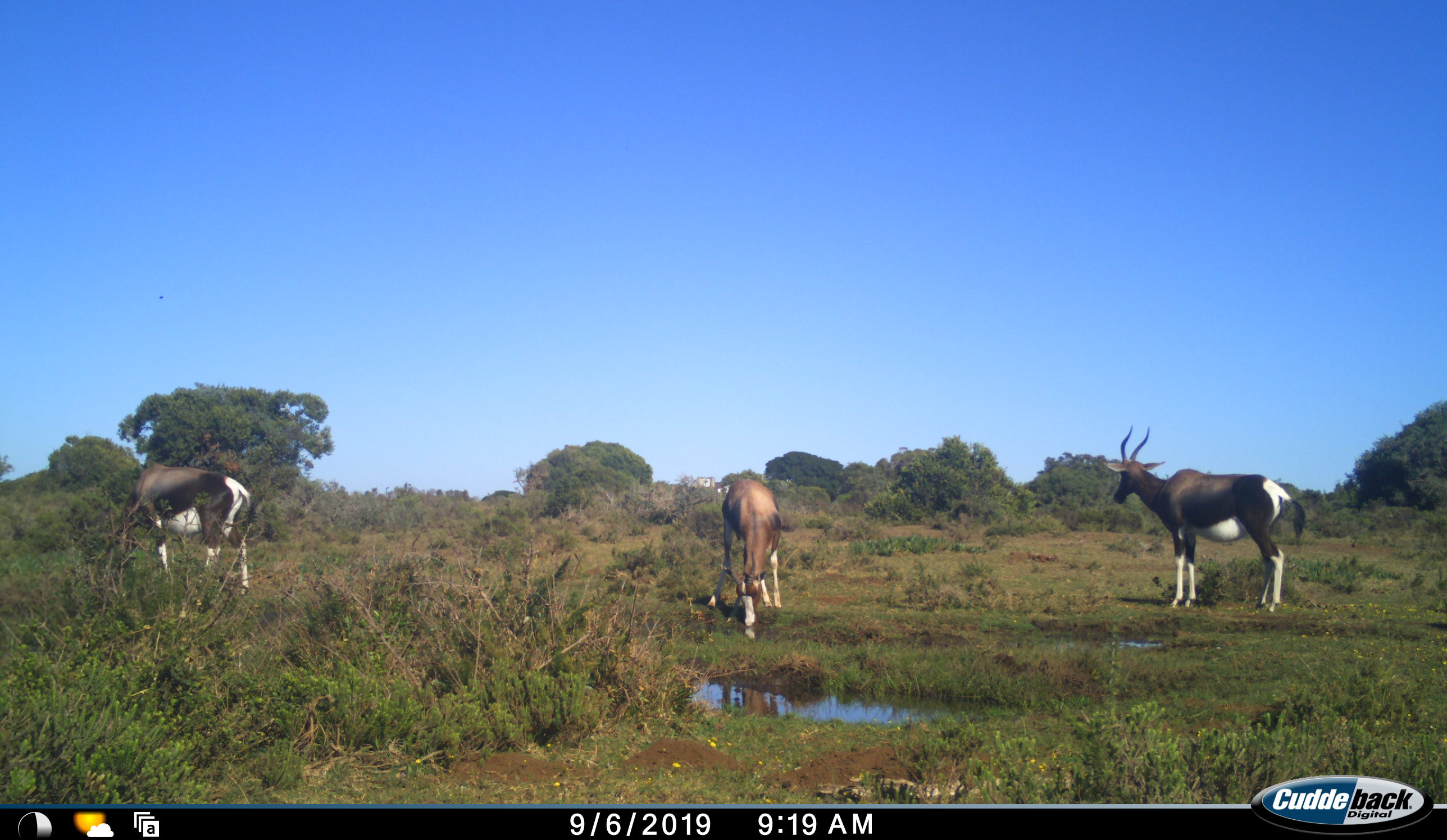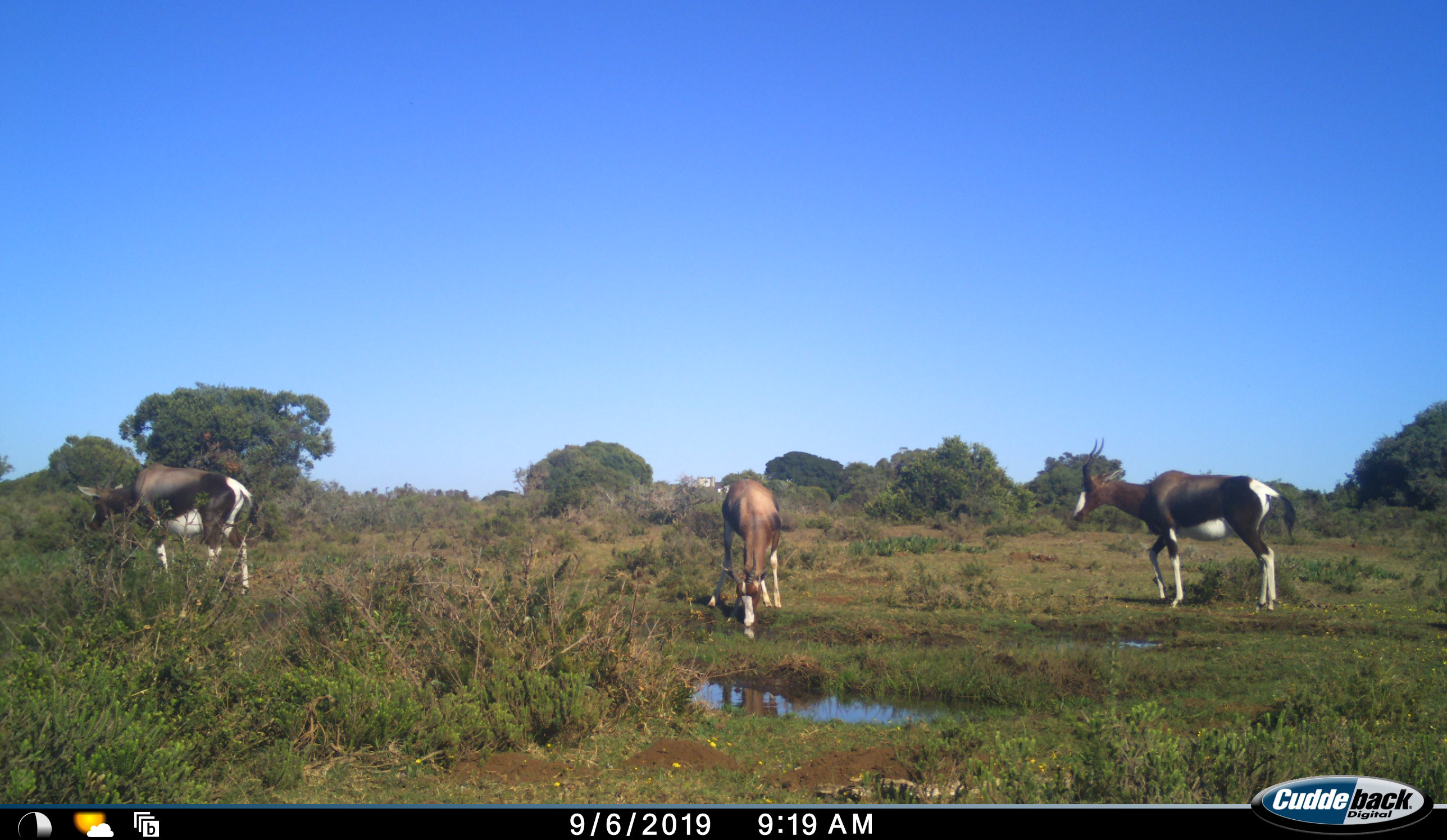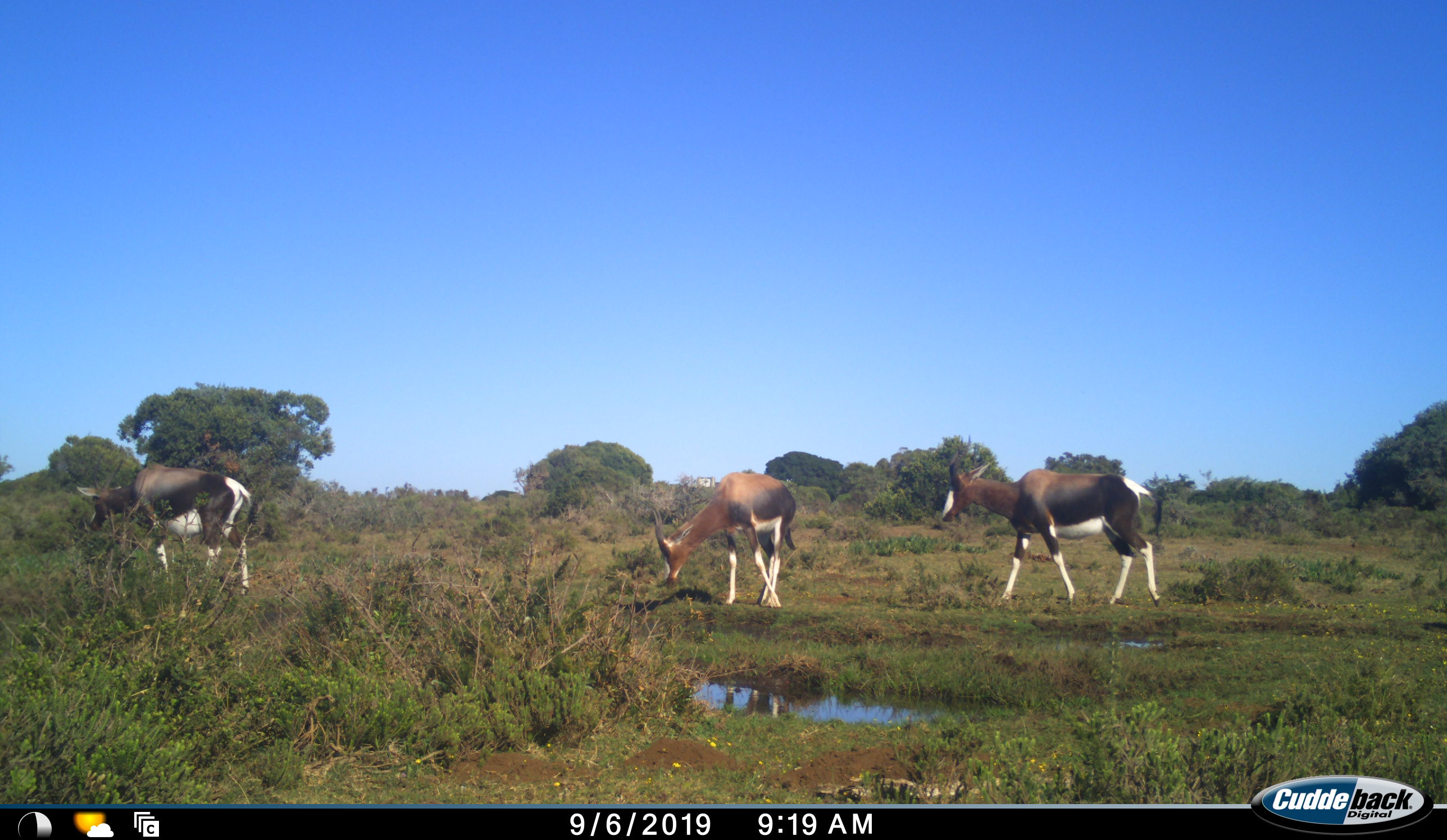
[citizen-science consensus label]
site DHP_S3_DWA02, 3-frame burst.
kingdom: Animalia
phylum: Chordata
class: Mammalia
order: Artiodactyla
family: Bovidae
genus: Damaliscus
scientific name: Damaliscus pygargus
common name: bontebok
Bontebok (Damaliscus pygargus), count 3. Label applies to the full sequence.